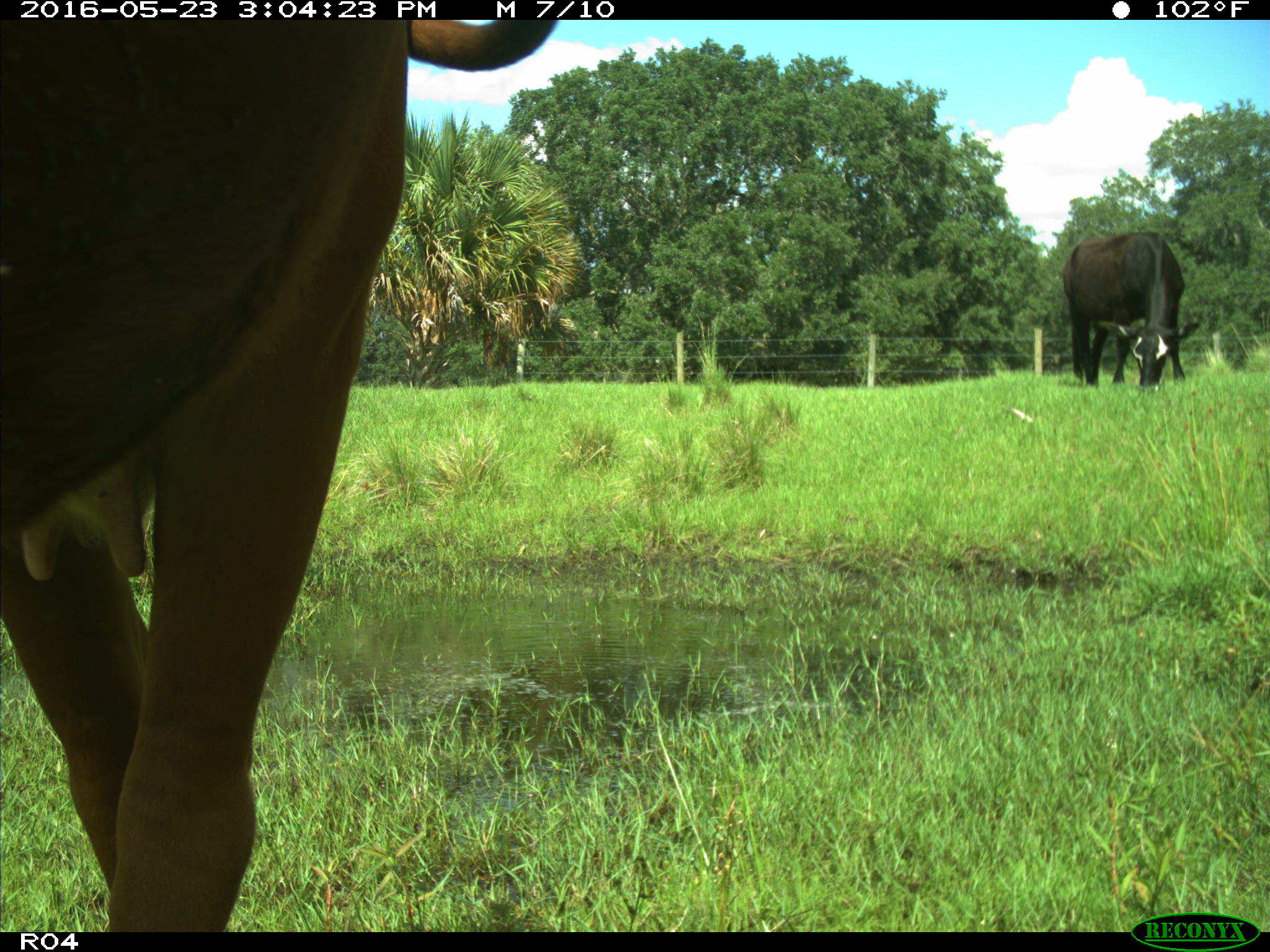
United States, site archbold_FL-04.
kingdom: Animalia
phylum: Chordata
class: Mammalia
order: Artiodactyla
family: Bovidae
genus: Bos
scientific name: Bos taurus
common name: domestic cow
Bos taurus (domestic cow).